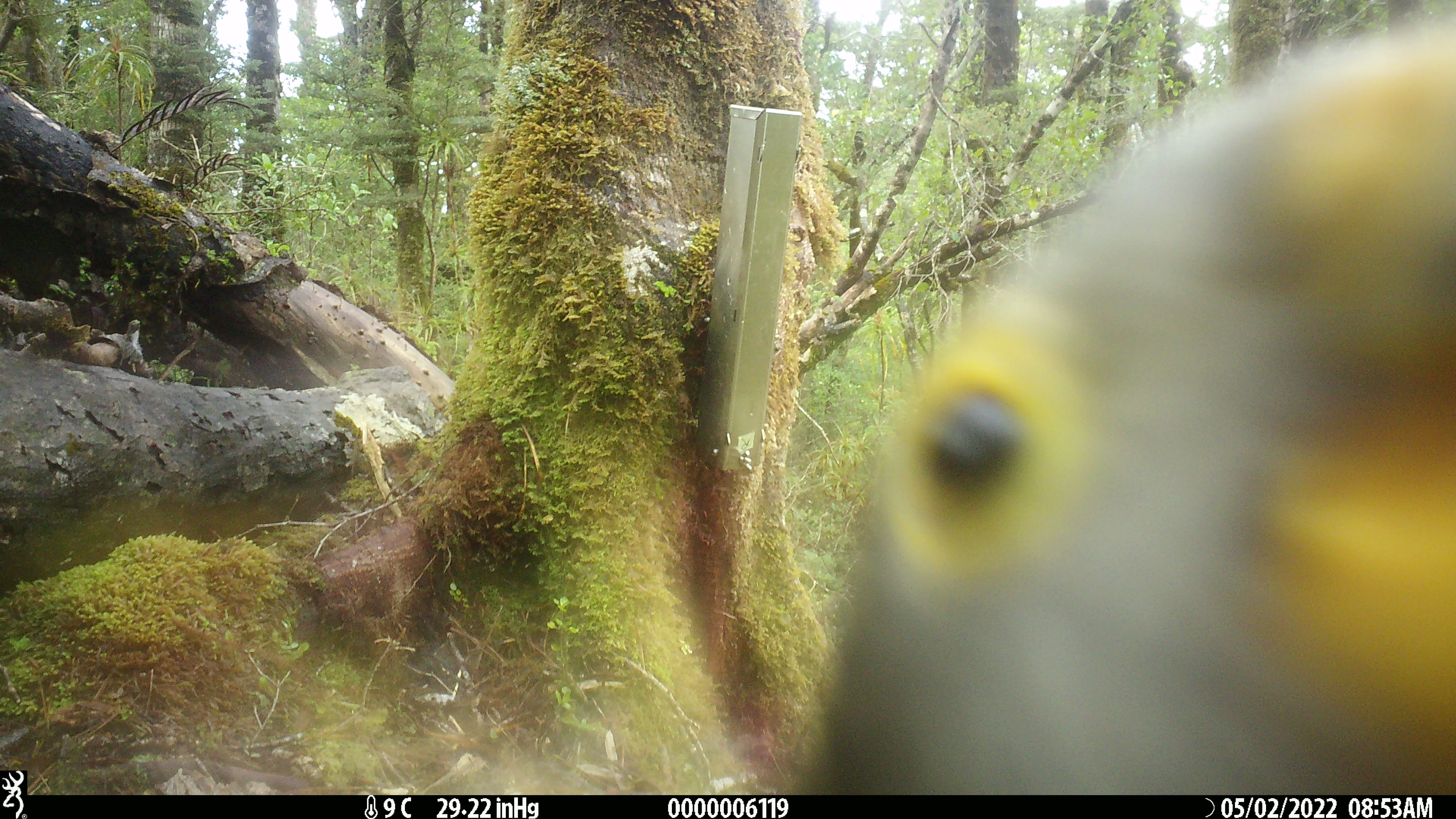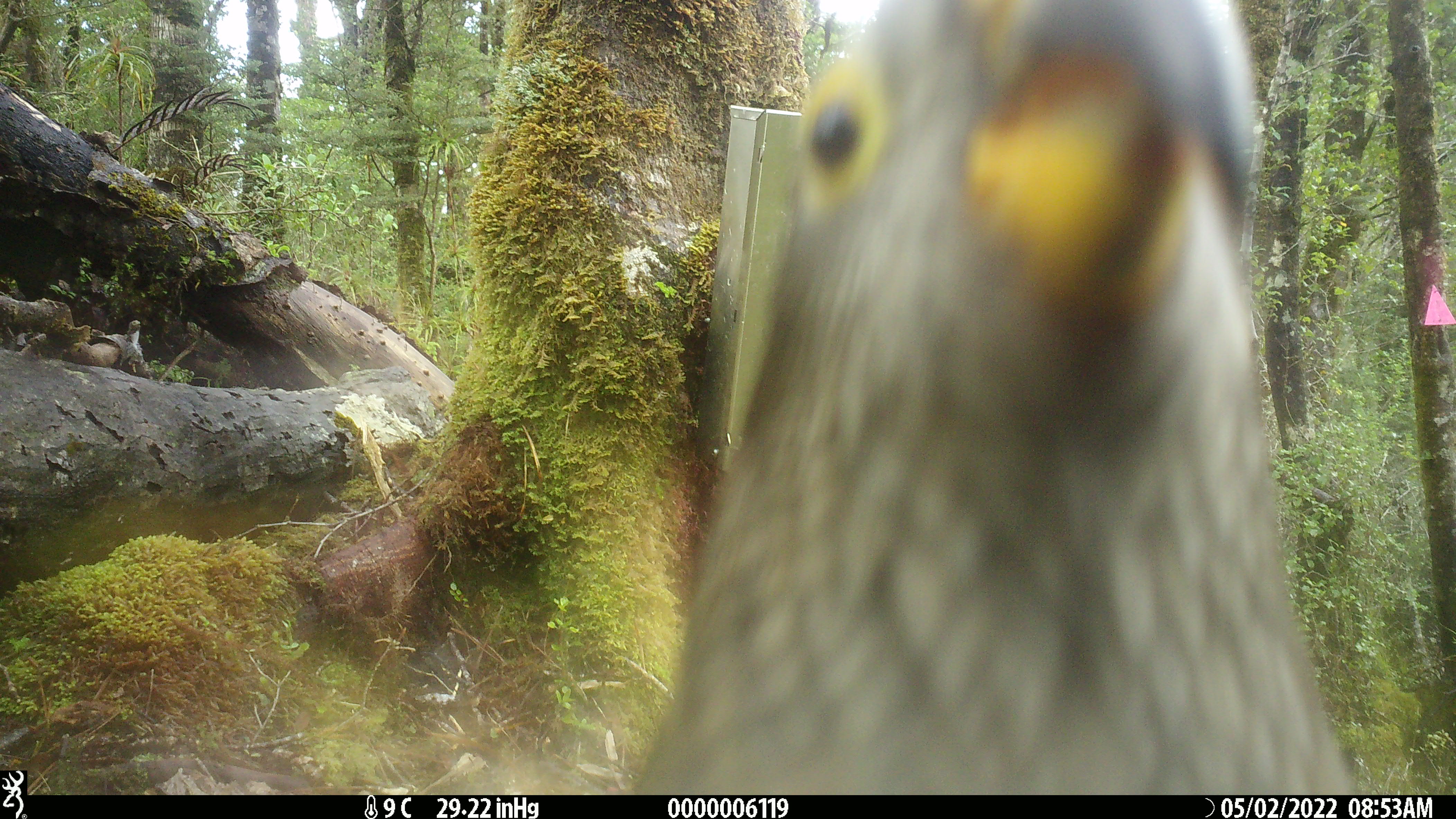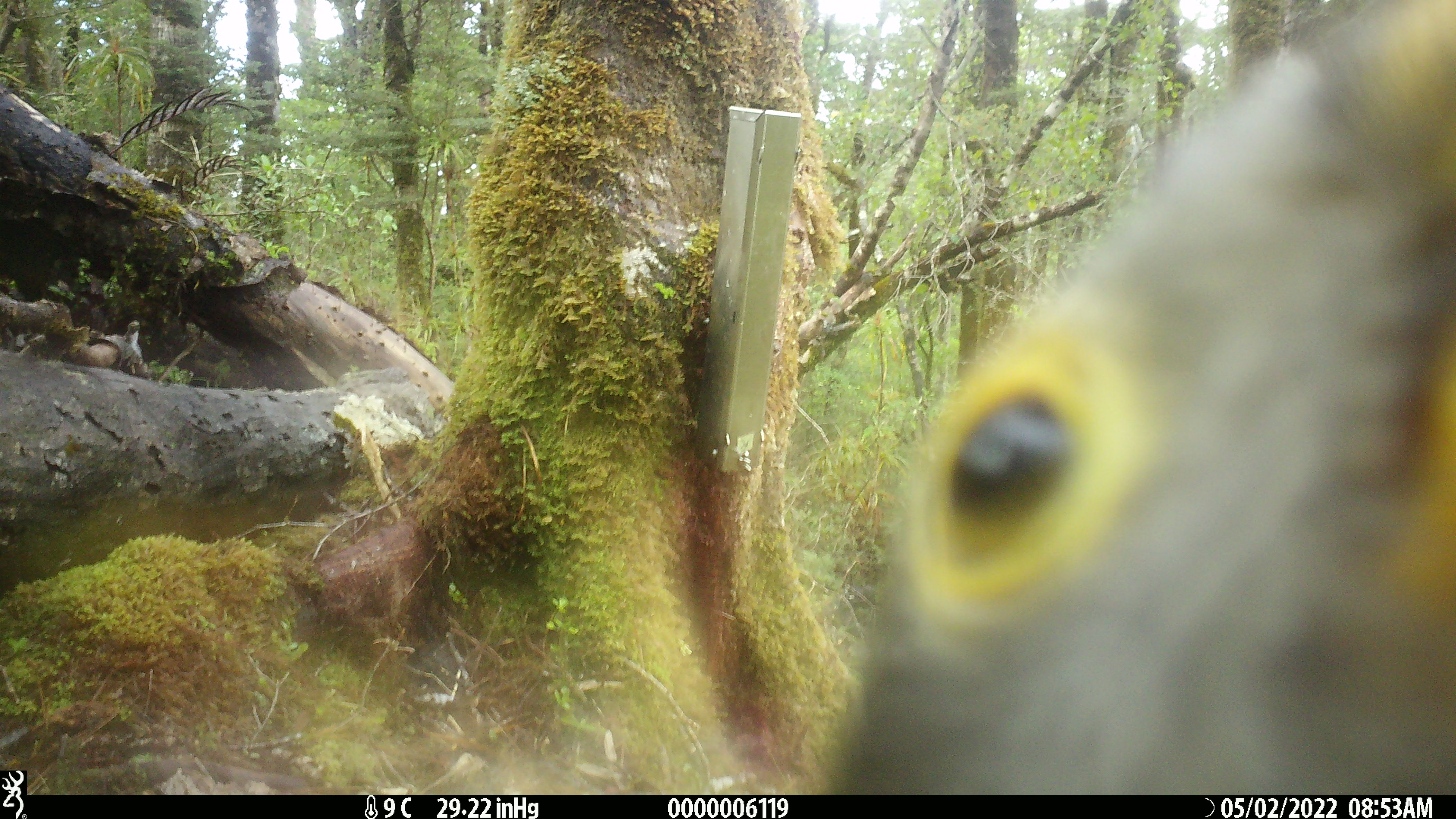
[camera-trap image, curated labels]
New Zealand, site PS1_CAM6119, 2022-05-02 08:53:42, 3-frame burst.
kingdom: Animalia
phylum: Chordata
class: Aves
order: Psittaciformes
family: Strigopidae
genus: Nestor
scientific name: Nestor notabilis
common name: kea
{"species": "kea (Nestor notabilis)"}